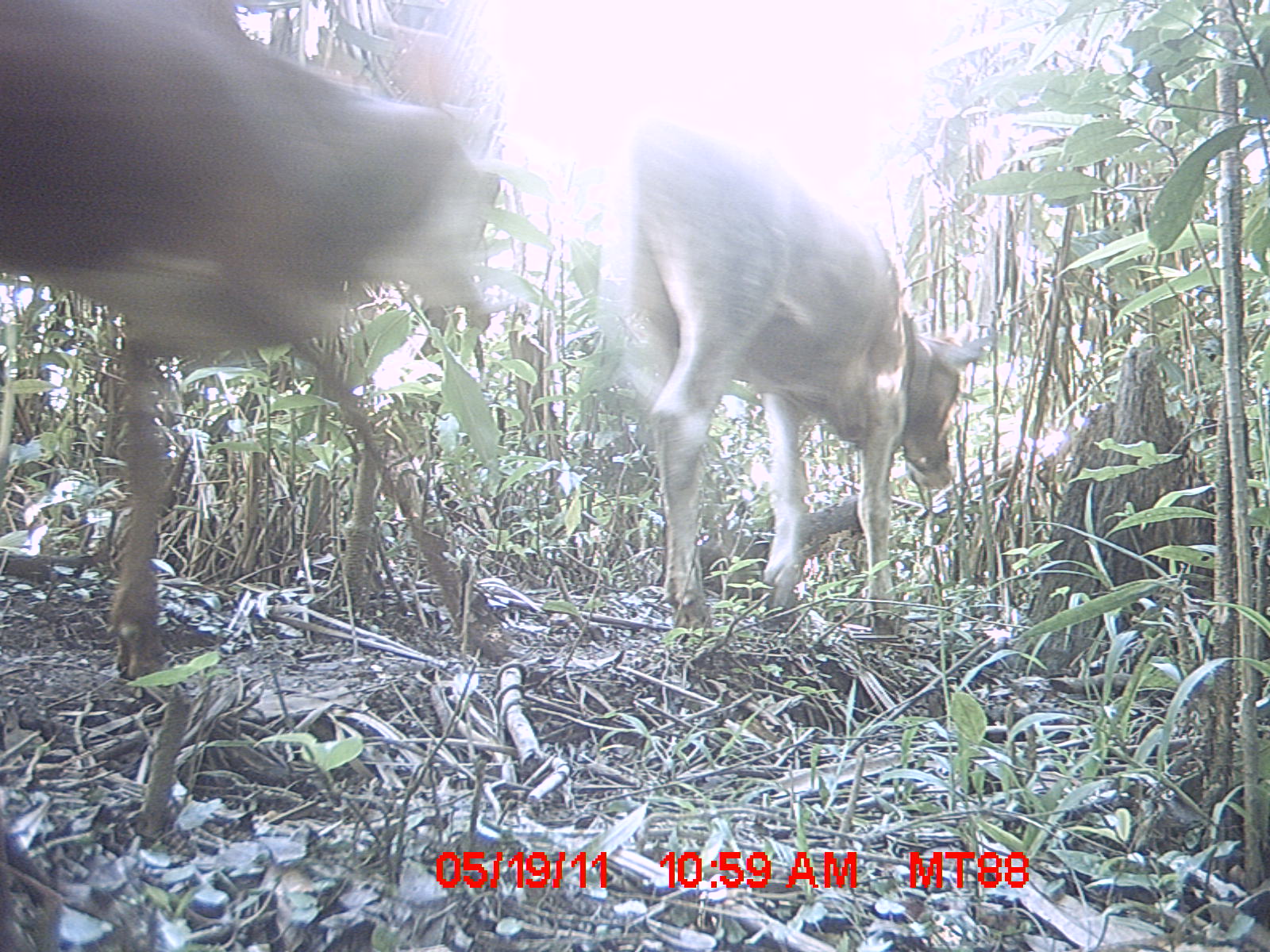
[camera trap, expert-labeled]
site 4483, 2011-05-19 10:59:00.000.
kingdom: Animalia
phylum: Chordata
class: Mammalia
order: Artiodactyla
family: Bovidae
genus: Bos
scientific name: Bos taurus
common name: domestic cattle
Bos taurus (domestic cattle), count 3.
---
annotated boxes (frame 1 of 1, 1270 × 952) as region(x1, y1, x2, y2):
bos taurus: region(0, 0, 514, 679); region(602, 102, 994, 636)